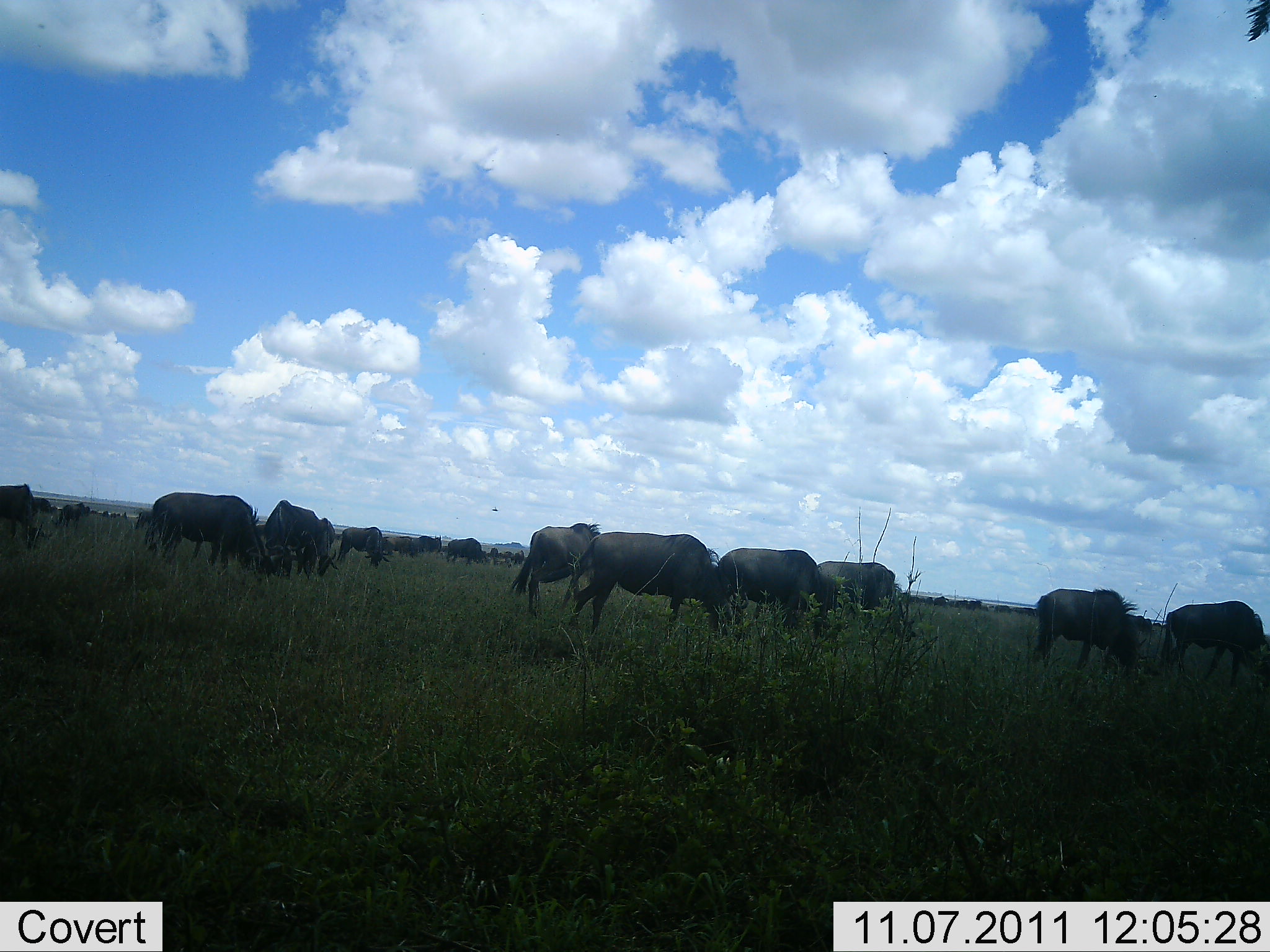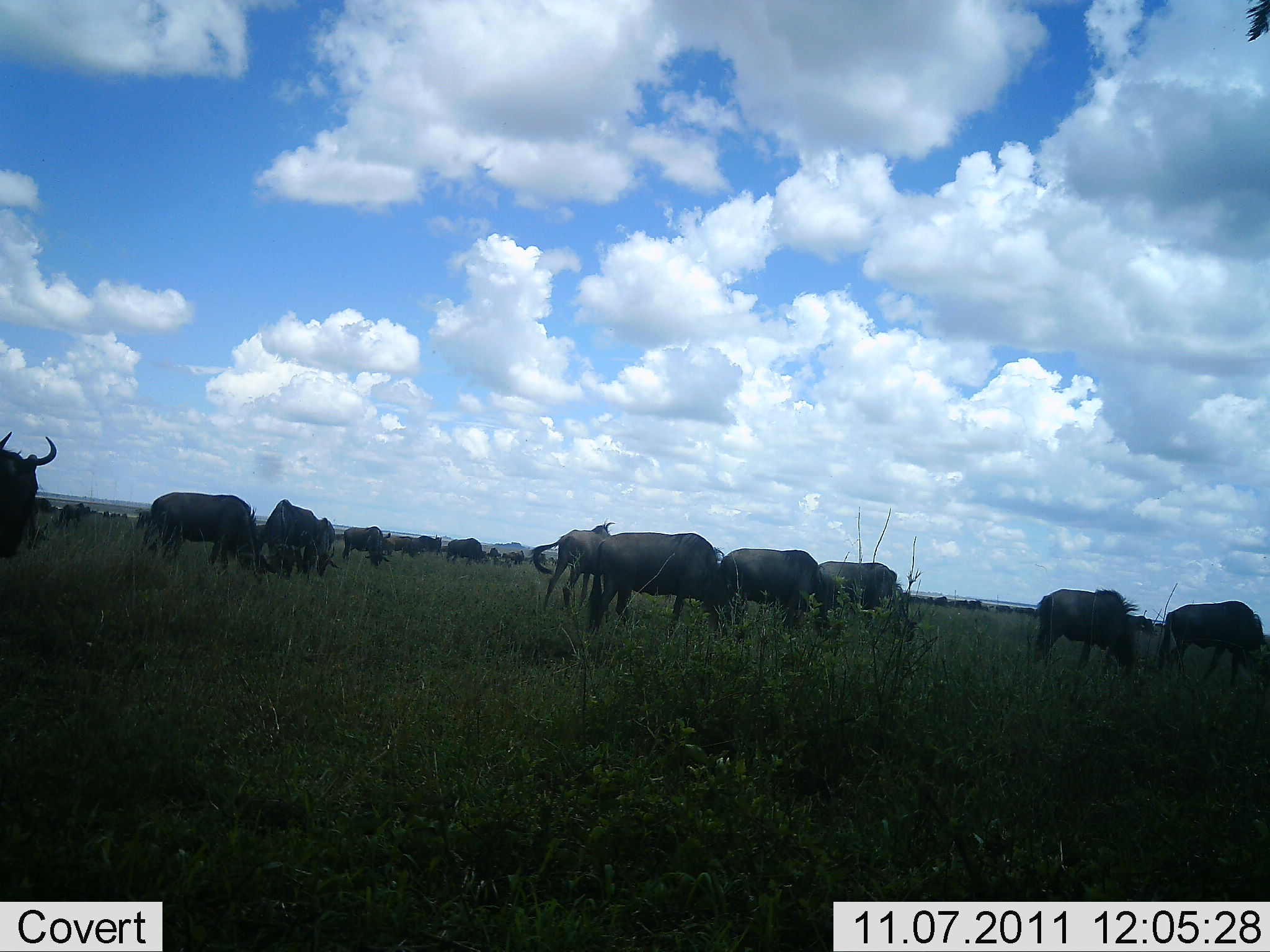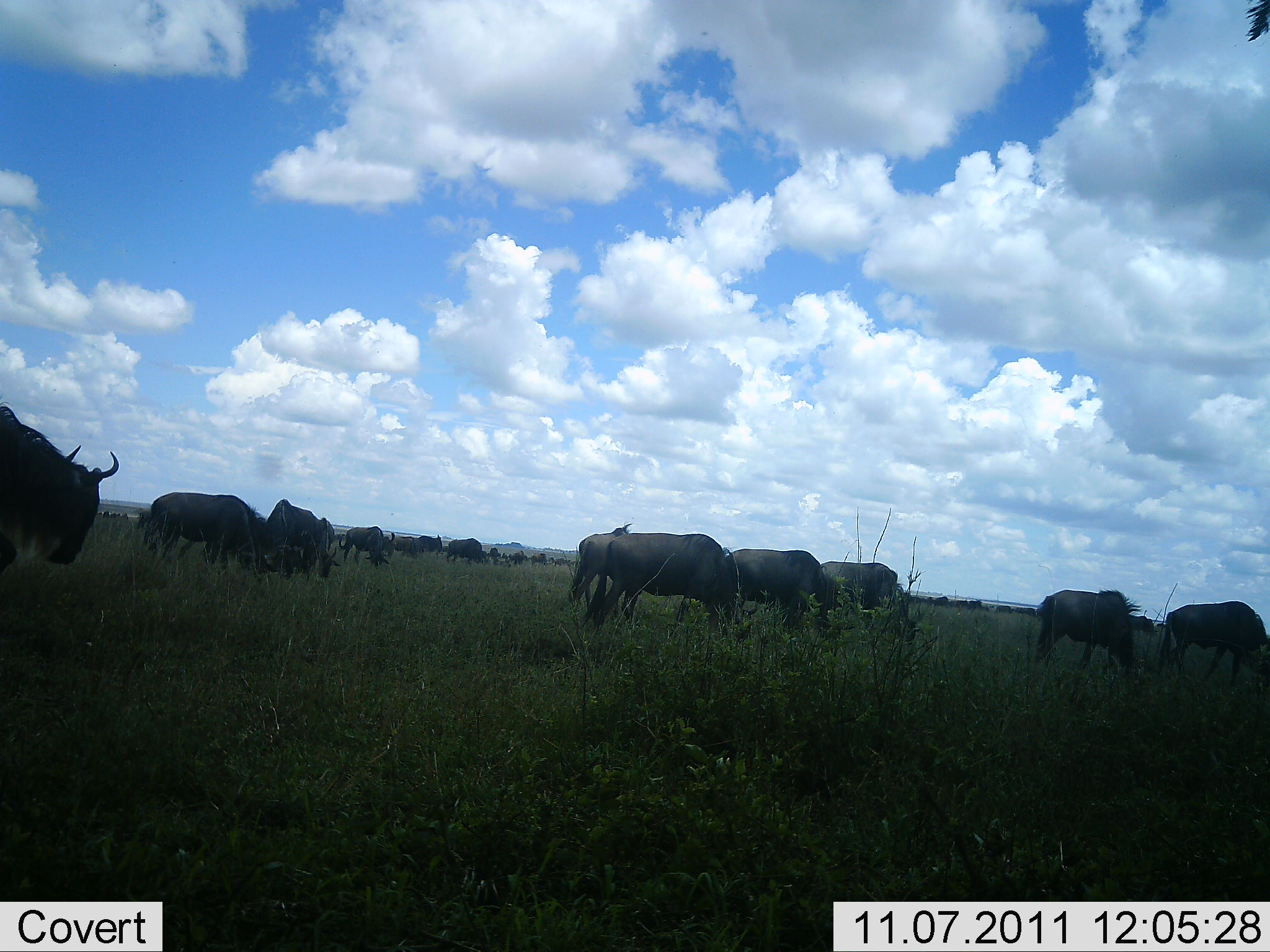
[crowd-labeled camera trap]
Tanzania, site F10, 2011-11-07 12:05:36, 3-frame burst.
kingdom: Animalia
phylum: Chordata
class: Mammalia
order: Artiodactyla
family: Bovidae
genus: Connochaetes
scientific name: Connochaetes taurinus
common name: blue wildebeest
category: wildebeest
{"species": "wildebeest (blue wildebeest) (Connochaetes taurinus)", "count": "11-50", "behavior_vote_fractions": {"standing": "27%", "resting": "0%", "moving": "36%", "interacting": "9%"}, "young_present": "0%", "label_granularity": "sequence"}